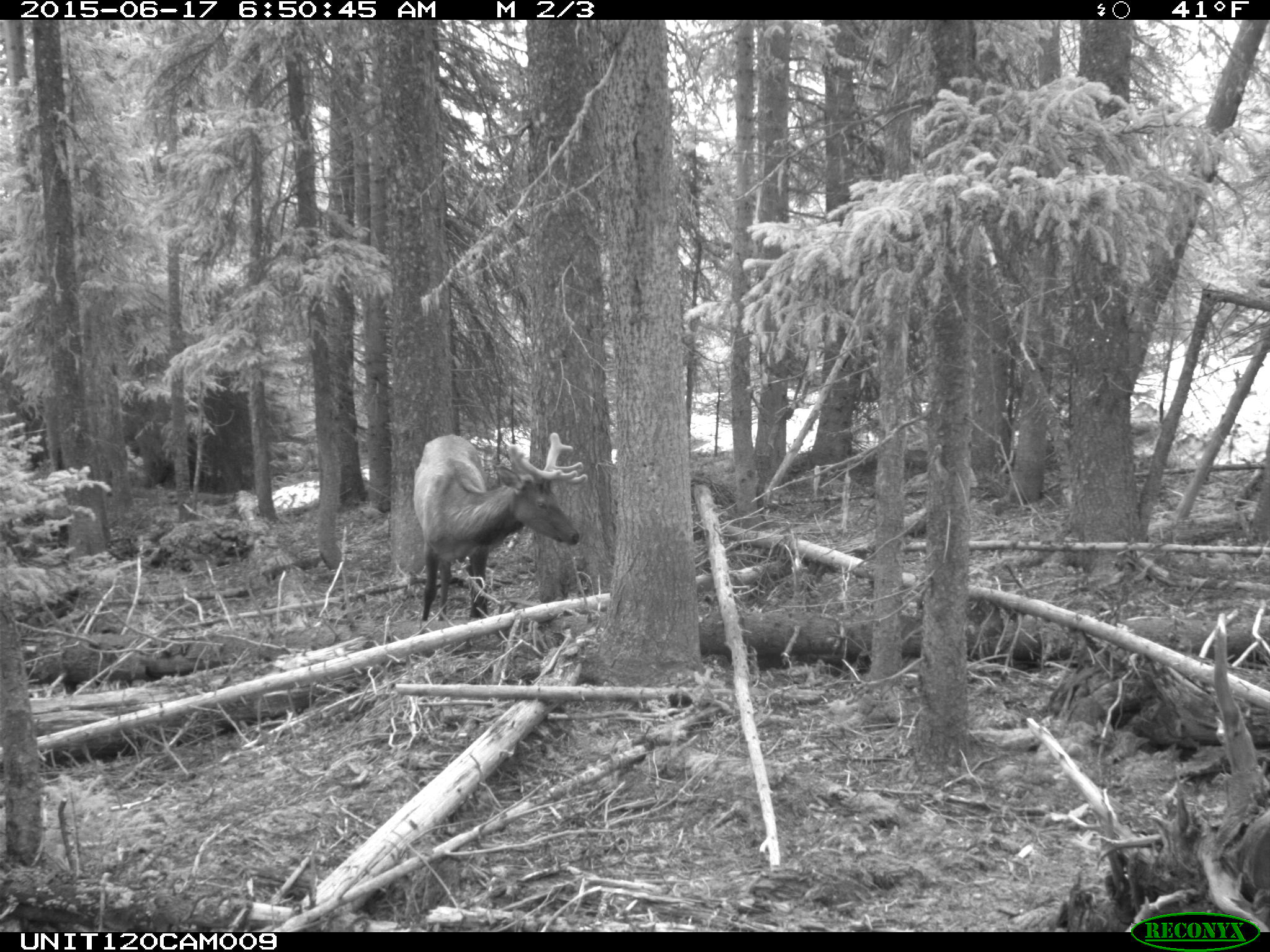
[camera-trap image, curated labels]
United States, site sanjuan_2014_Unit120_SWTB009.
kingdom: Animalia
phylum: Chordata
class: Mammalia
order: Artiodactyla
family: Cervidae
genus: Cervus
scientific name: Cervus elaphus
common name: red deer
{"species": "Cervus elaphus (red deer)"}